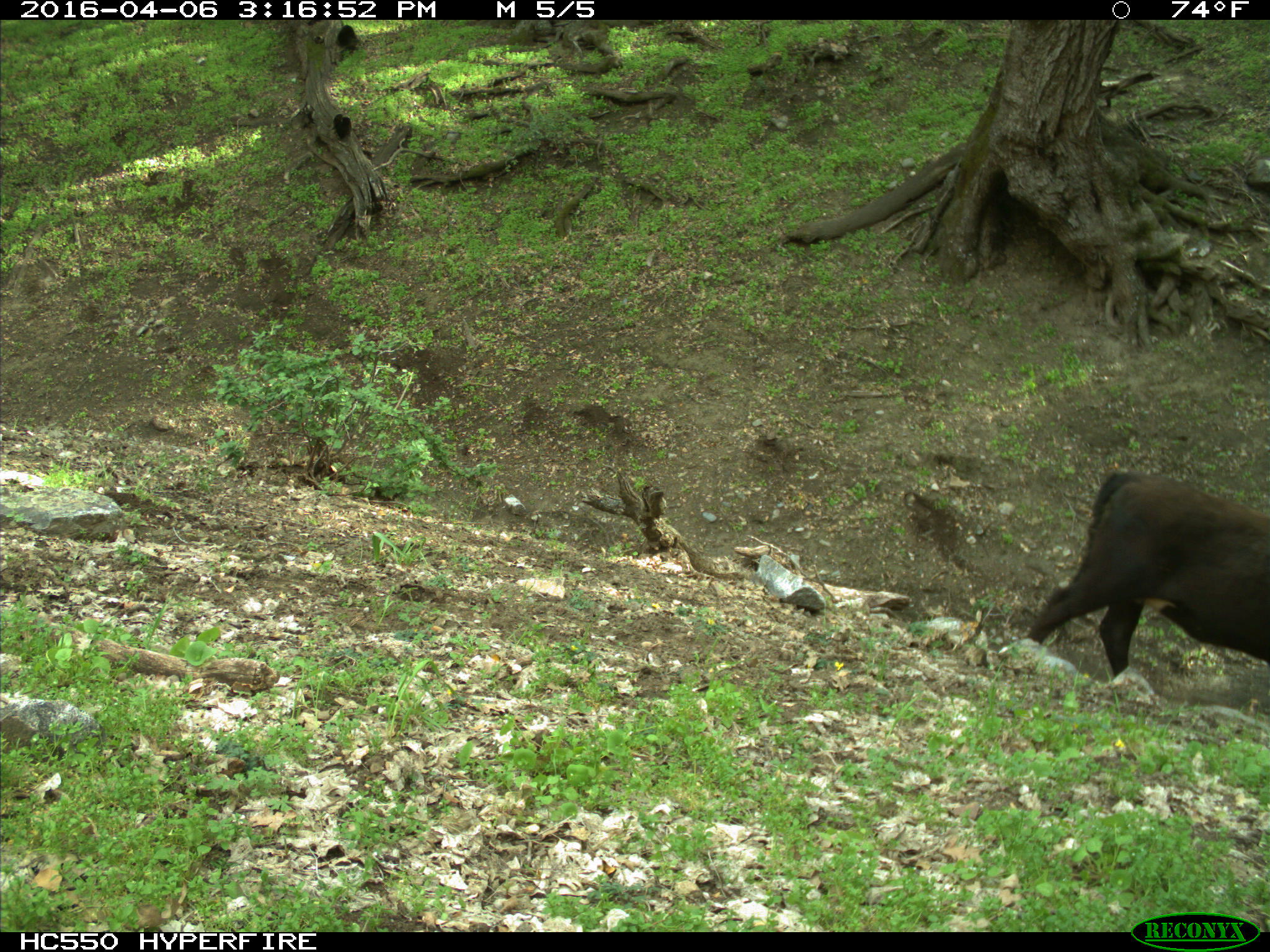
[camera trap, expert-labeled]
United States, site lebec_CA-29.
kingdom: Animalia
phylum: Chordata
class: Mammalia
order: Artiodactyla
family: Bovidae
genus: Bos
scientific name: Bos taurus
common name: domestic cow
Bos taurus (domestic cow).